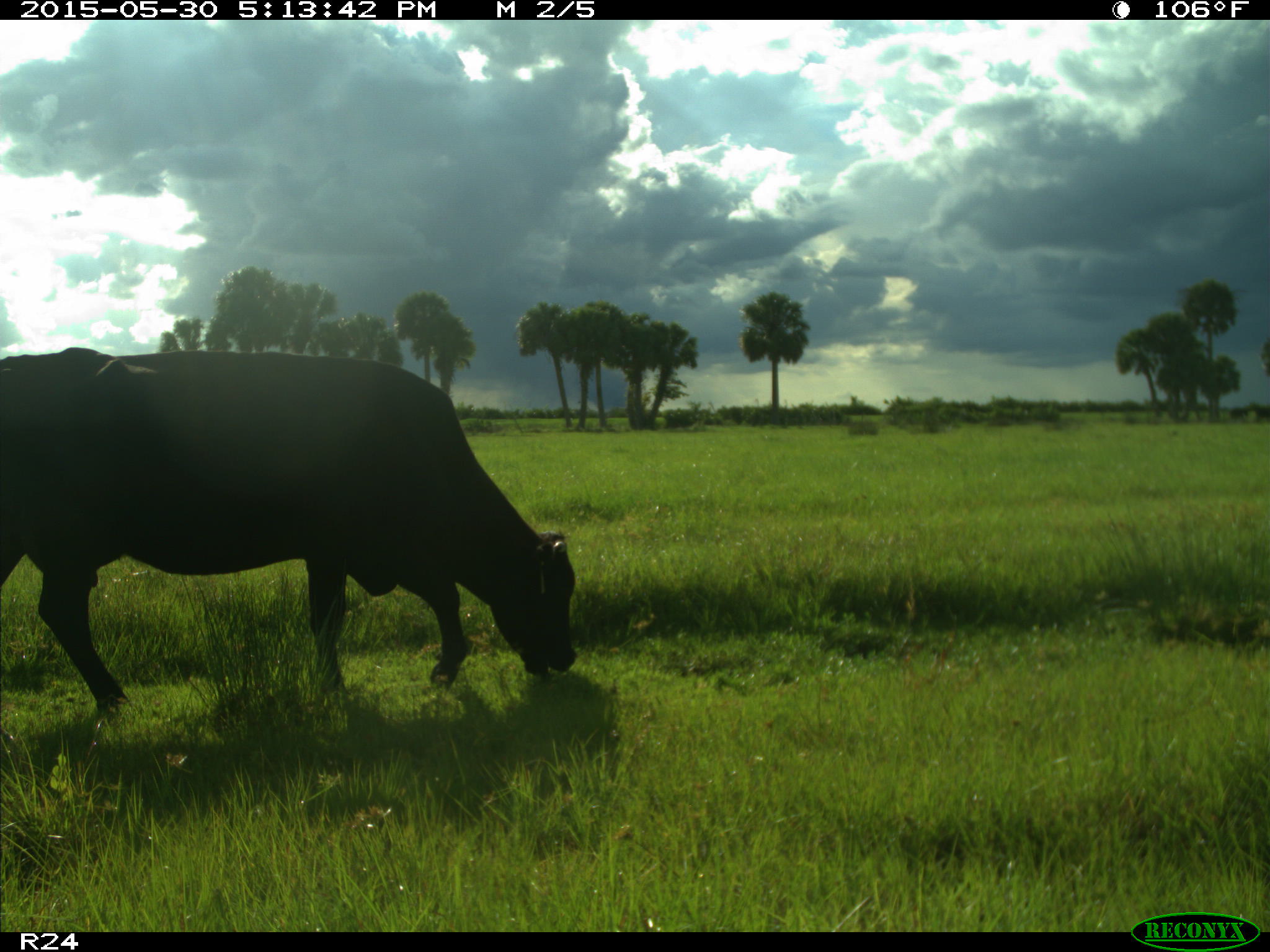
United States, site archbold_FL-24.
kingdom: Animalia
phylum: Chordata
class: Mammalia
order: Artiodactyla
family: Bovidae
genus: Bos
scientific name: Bos taurus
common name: domestic cow